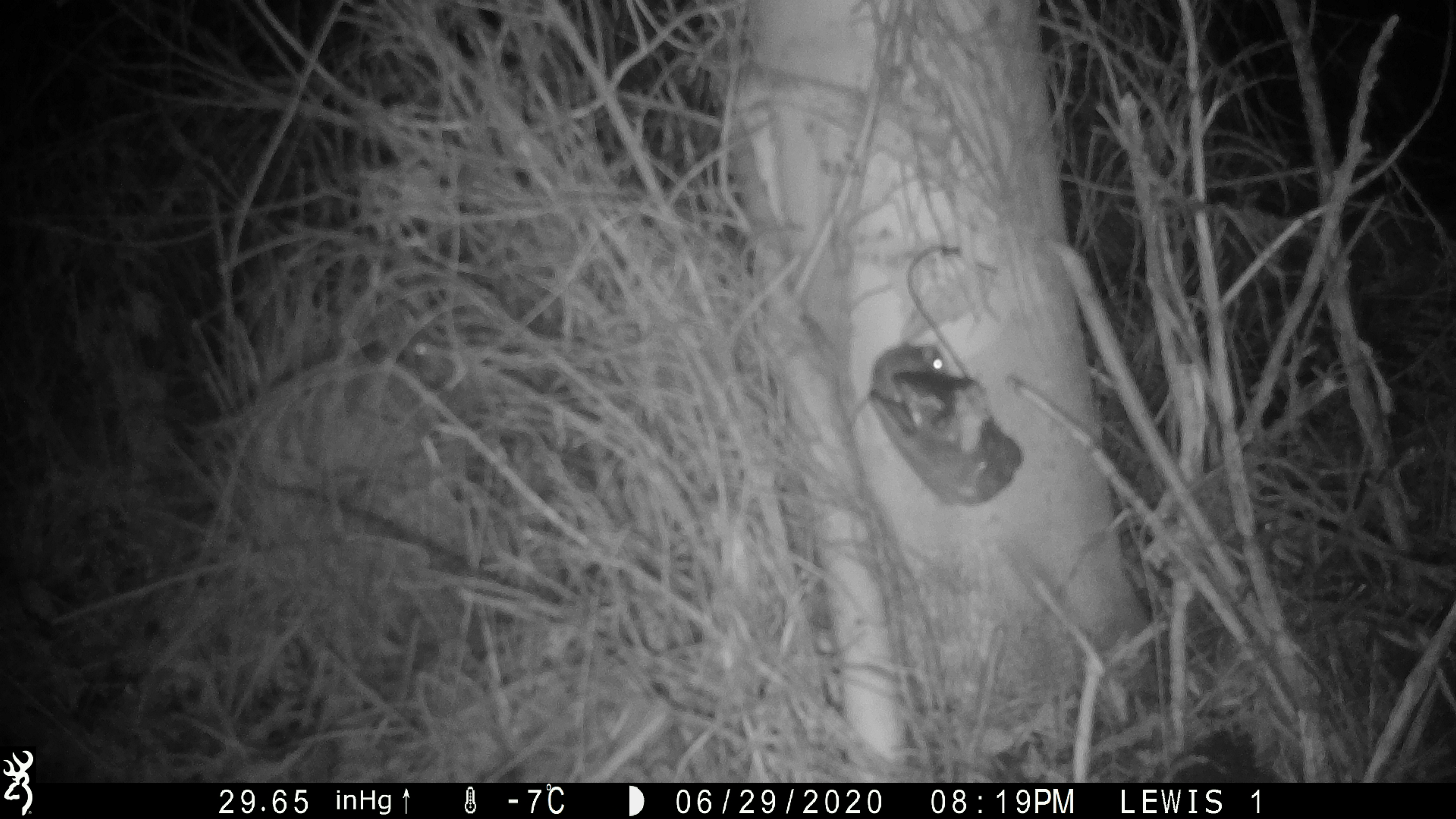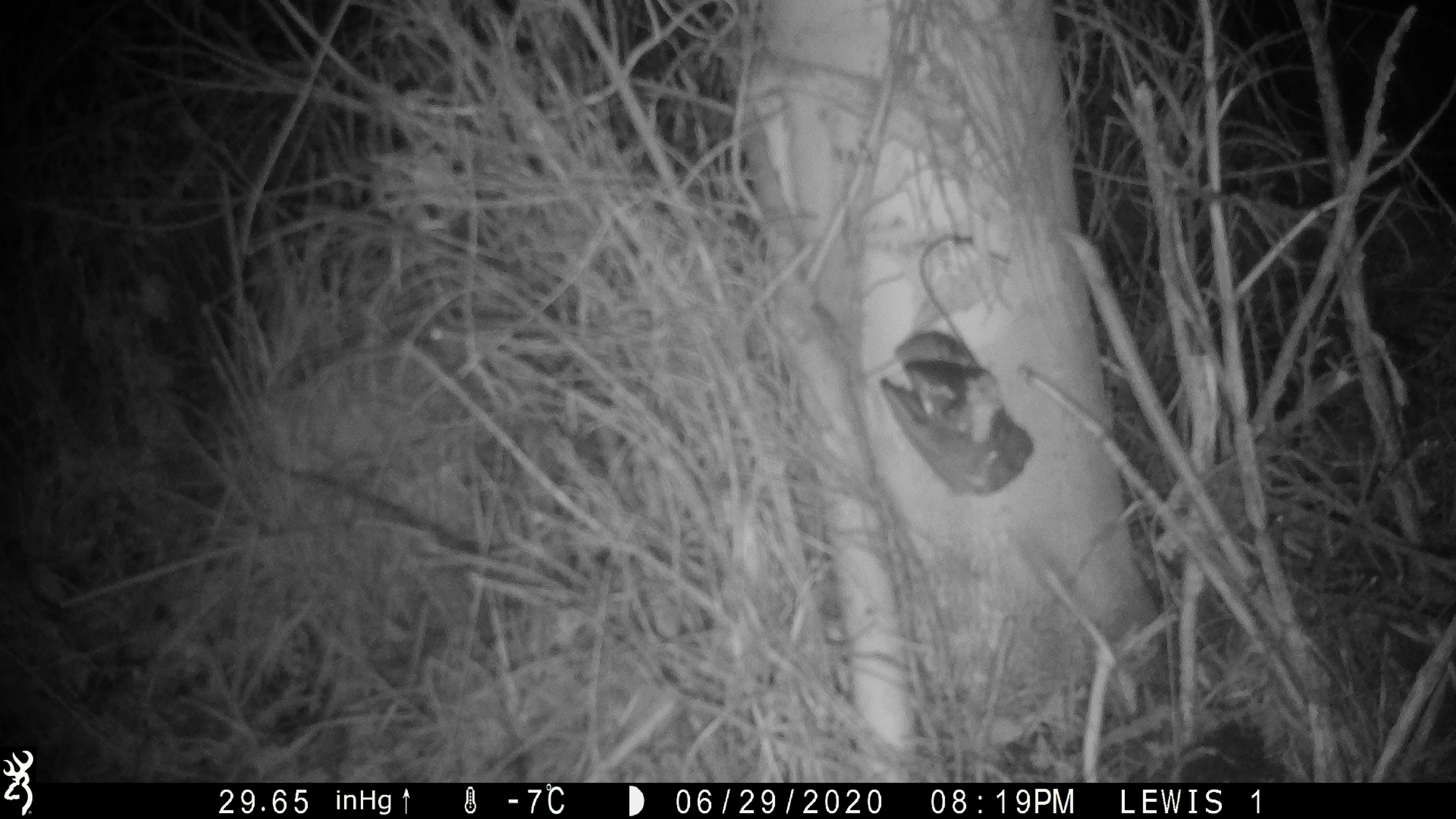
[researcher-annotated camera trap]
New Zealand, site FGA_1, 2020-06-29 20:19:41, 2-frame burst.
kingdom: Animalia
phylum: Chordata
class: Mammalia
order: Rodentia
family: Muridae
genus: Mus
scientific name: Mus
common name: mouse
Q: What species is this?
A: Mouse (Mus).